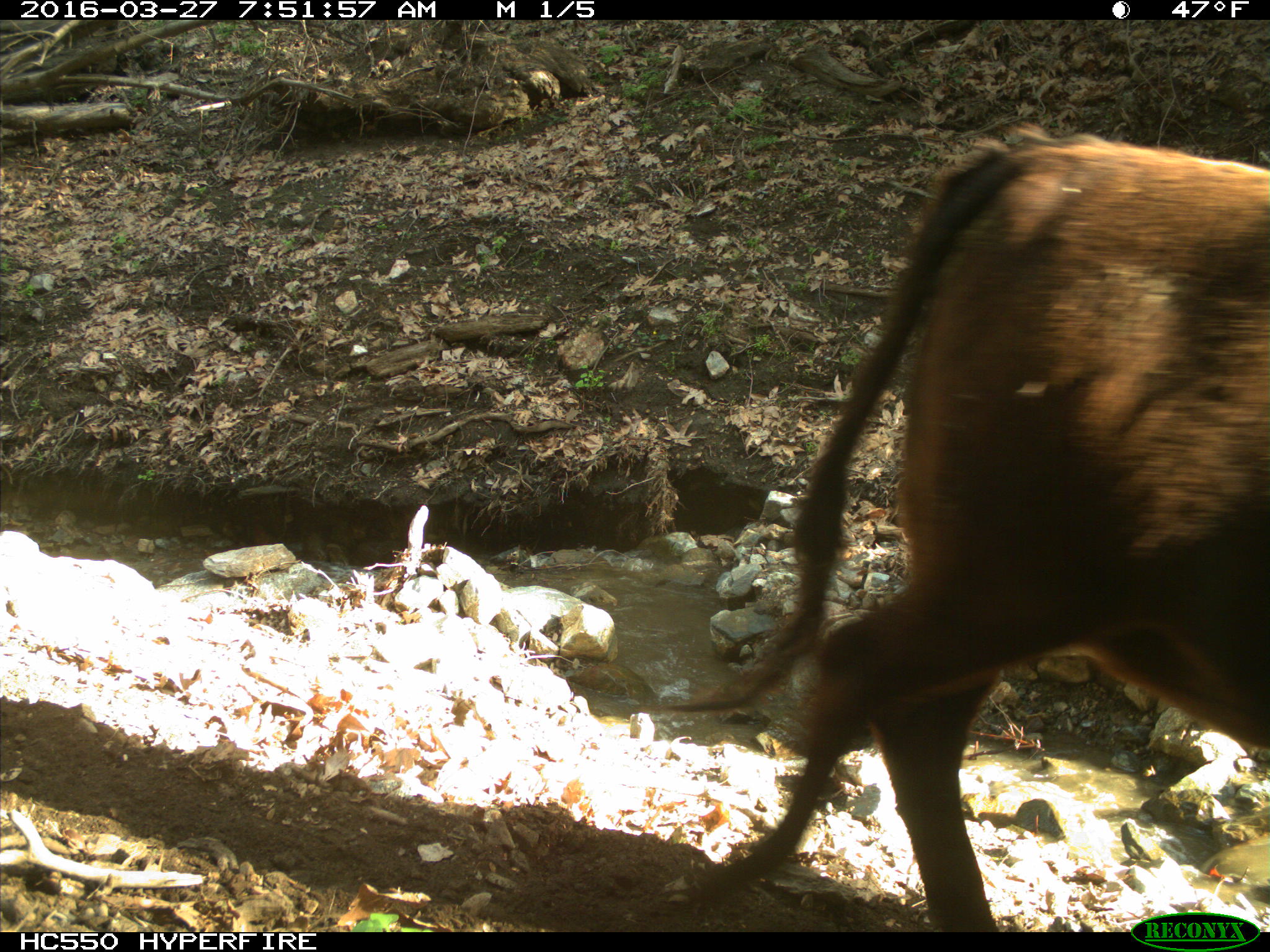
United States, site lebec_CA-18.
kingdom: Animalia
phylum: Chordata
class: Mammalia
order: Artiodactyla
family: Bovidae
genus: Bos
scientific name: Bos taurus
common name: domestic cow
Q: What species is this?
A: Bos taurus (domestic cow).